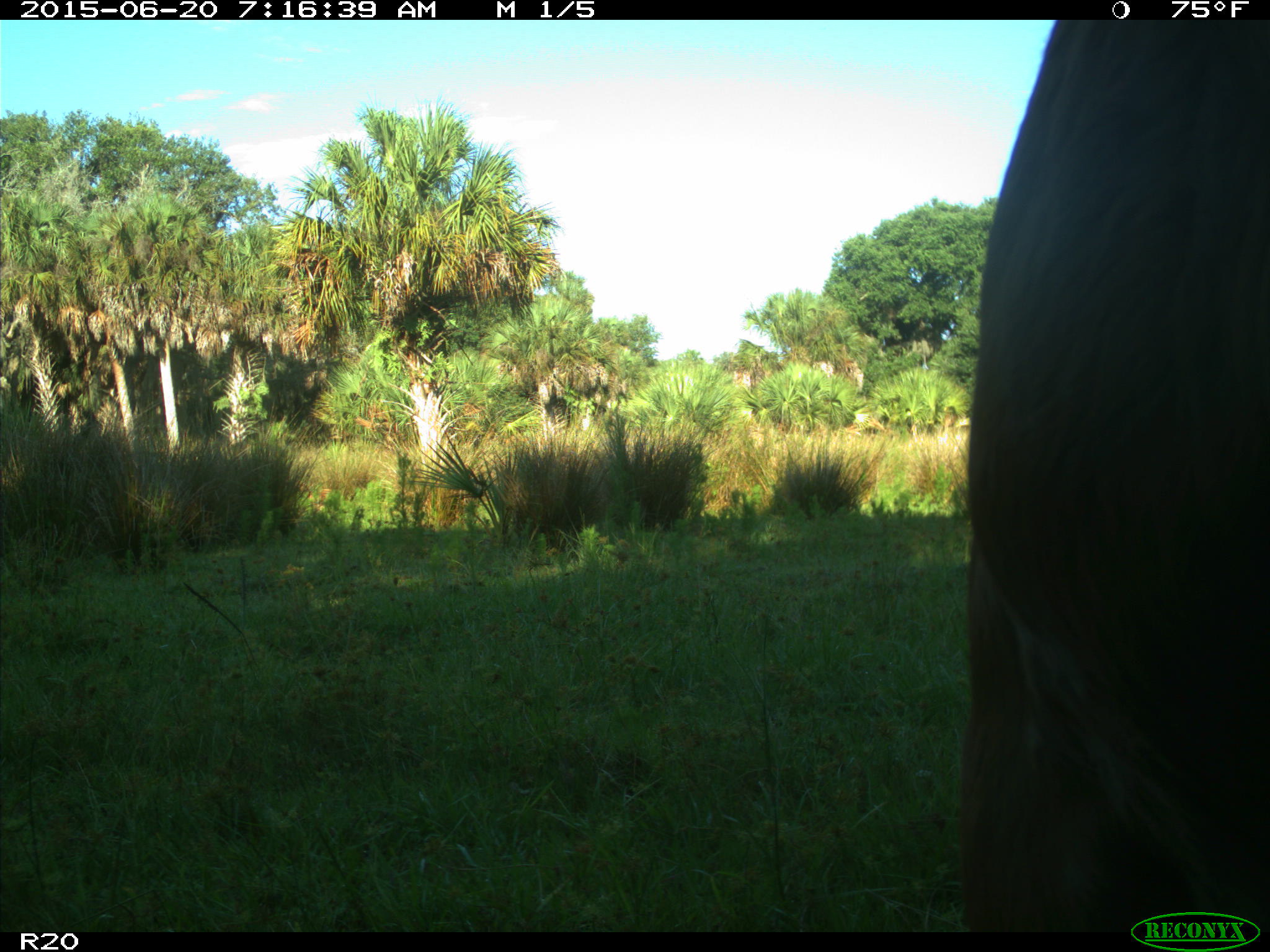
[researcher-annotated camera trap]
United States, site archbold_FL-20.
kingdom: Animalia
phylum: Chordata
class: Mammalia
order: Artiodactyla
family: Bovidae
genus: Bos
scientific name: Bos taurus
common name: domestic cow